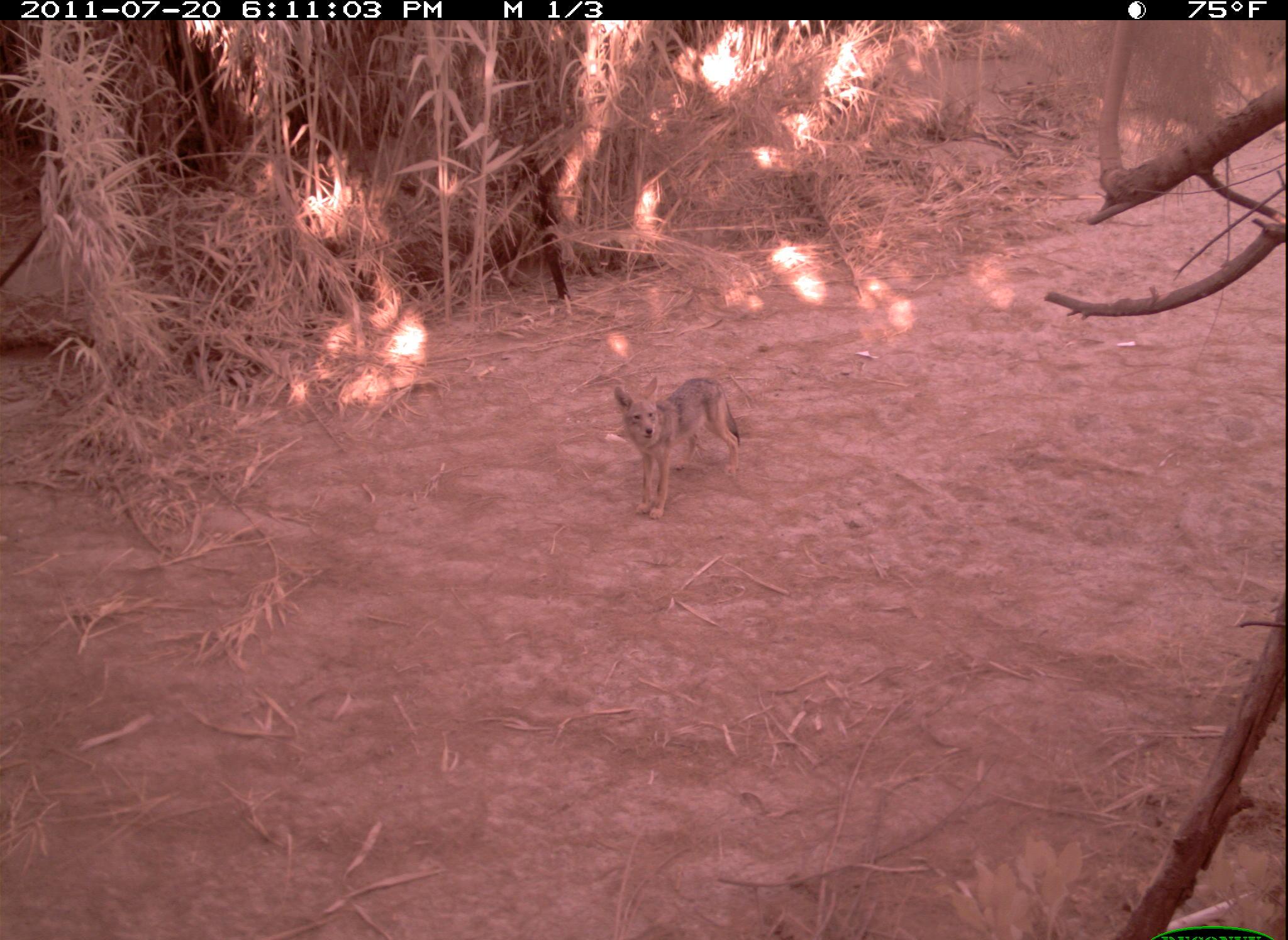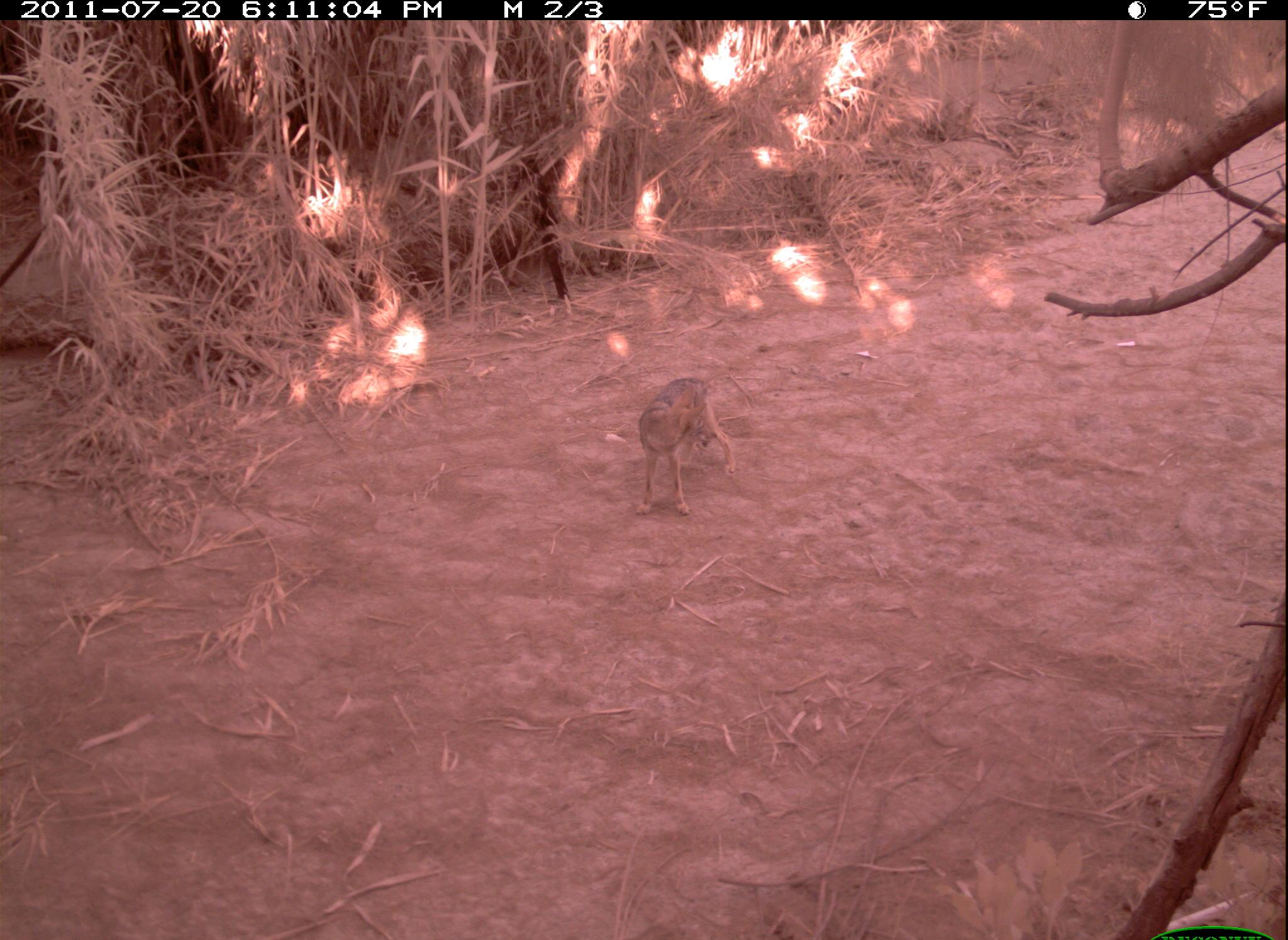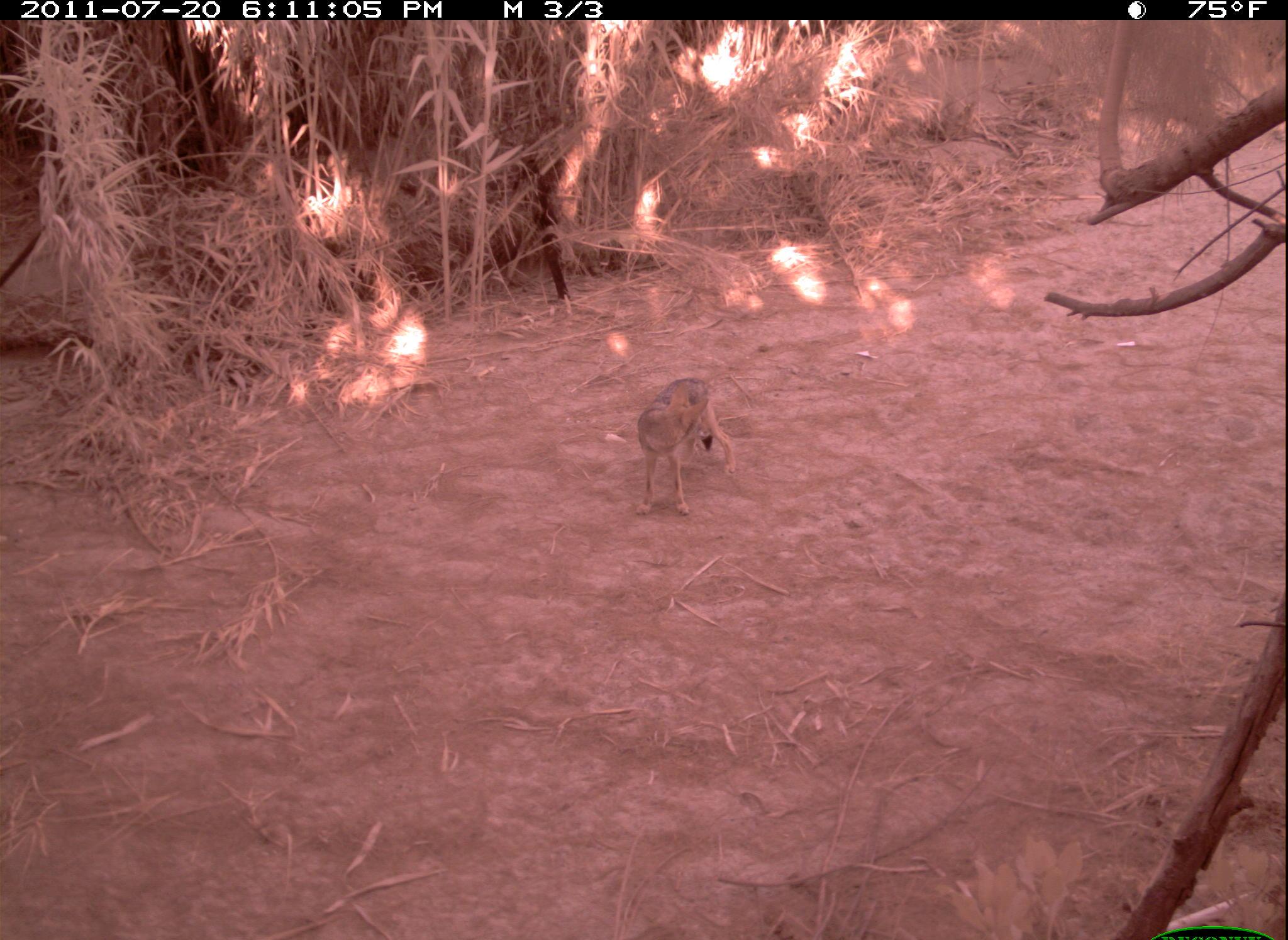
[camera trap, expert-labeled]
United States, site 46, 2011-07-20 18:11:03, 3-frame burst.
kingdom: Animalia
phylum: Chordata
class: Mammalia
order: Carnivora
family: Canidae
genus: Canis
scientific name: Canis latrans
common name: coyote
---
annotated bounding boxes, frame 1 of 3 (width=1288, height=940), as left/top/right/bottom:
coyote: 605/364/765/533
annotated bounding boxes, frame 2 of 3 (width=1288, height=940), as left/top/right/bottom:
coyote: 610/362/755/530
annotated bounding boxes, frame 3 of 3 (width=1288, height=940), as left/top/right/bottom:
coyote: 620/375/744/514